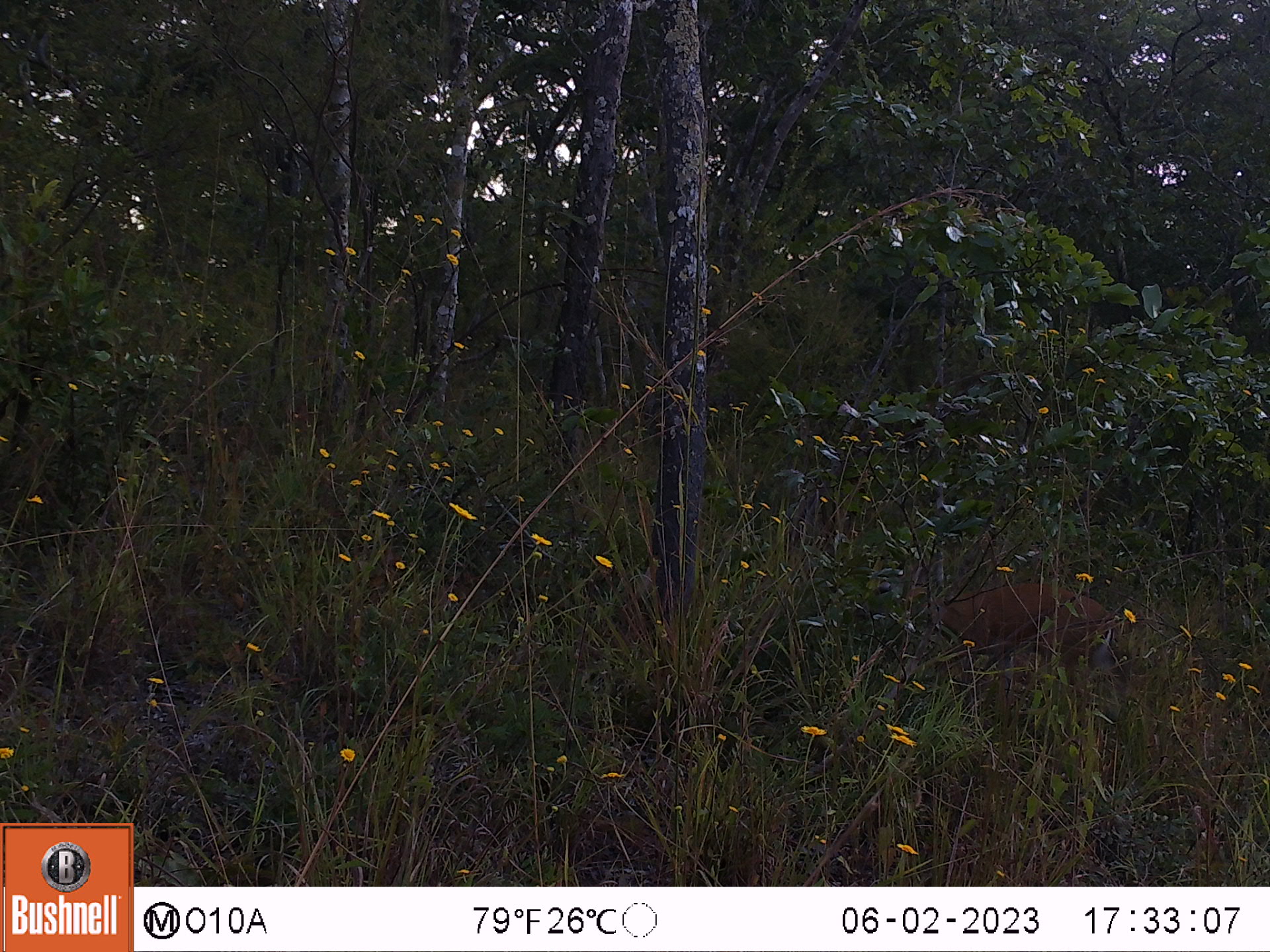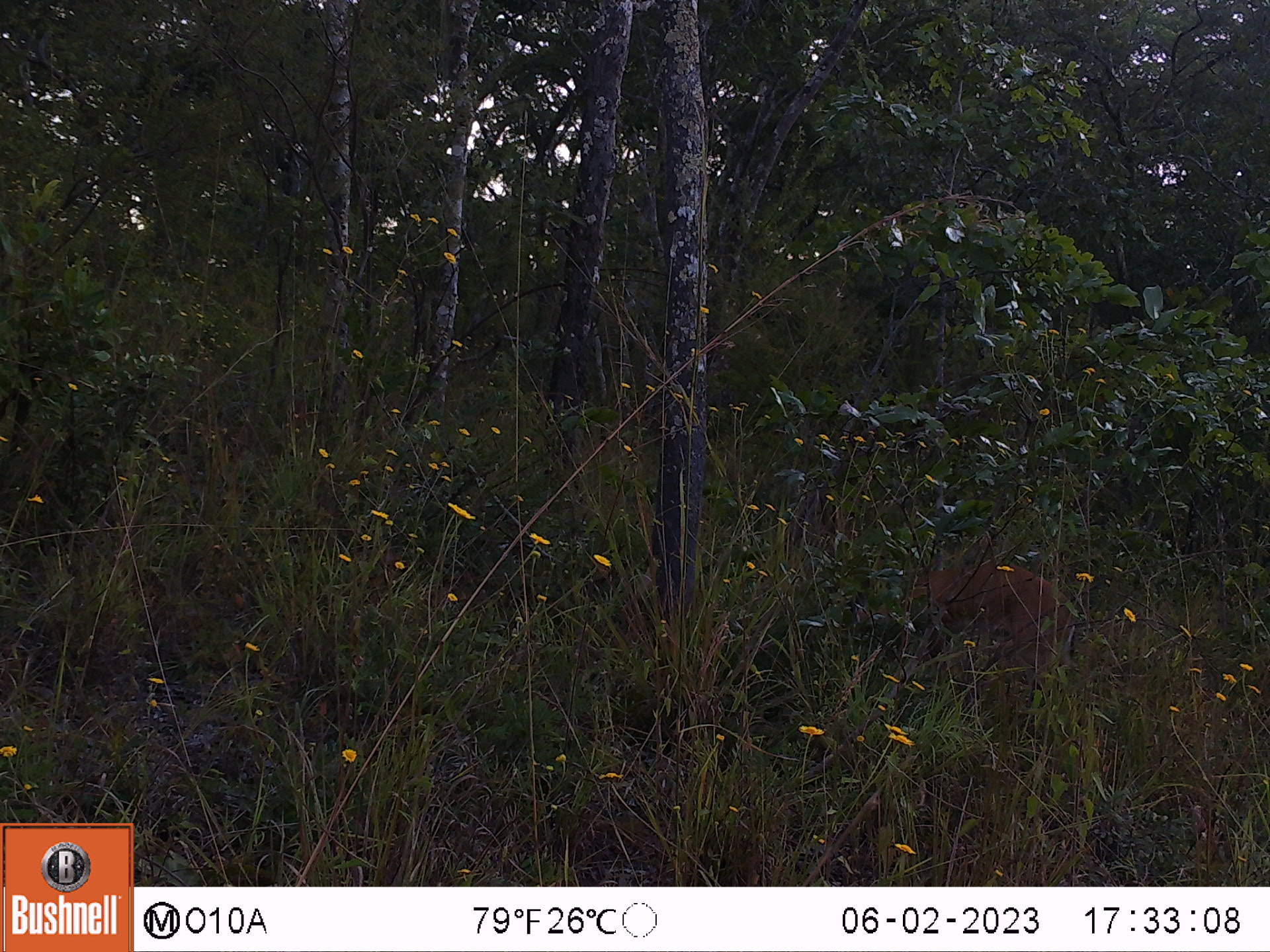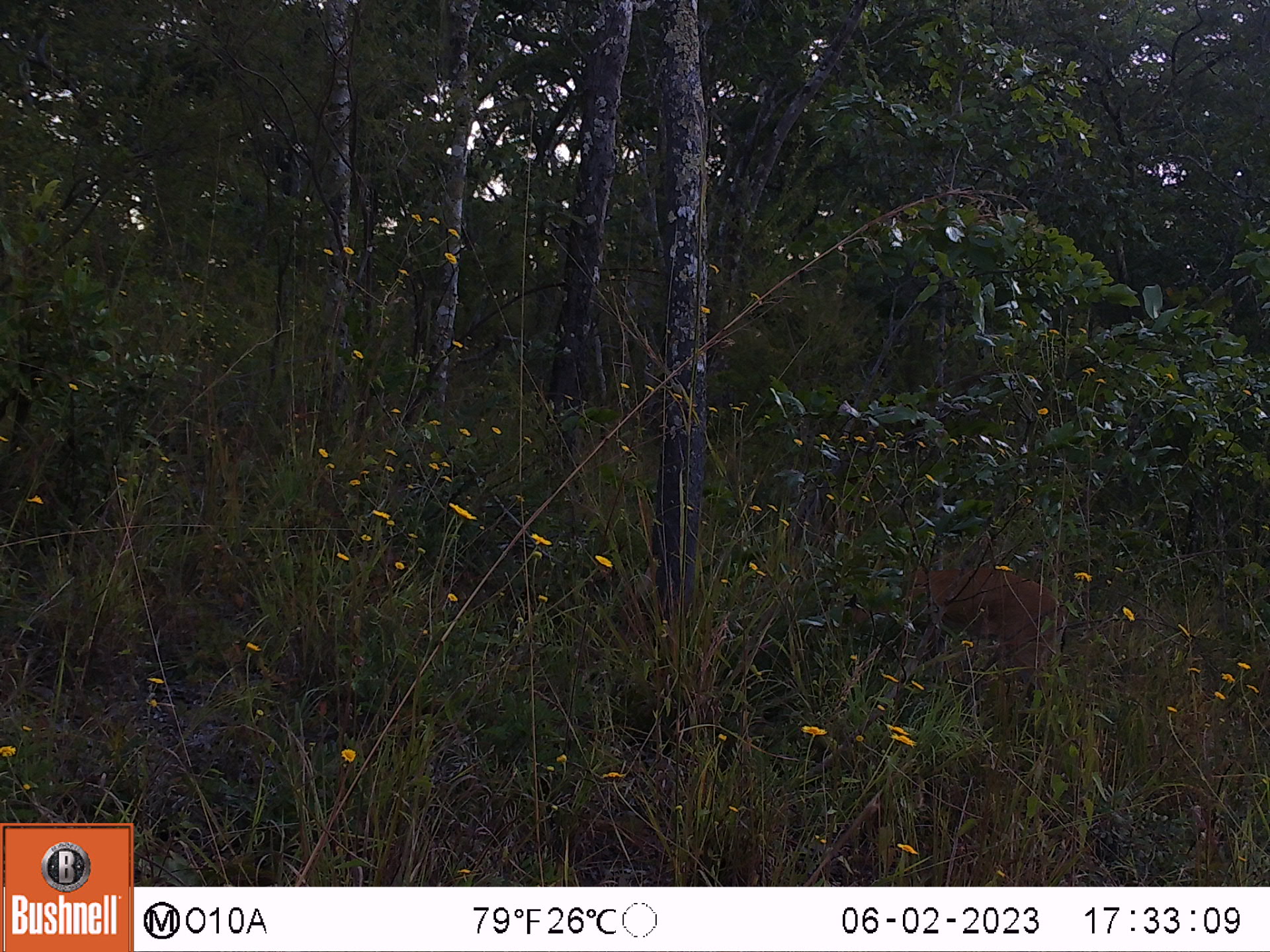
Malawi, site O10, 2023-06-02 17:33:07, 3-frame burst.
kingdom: Animalia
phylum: Chordata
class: Mammalia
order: Artiodactyla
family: Bovidae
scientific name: Antilopinae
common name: small antelope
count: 1